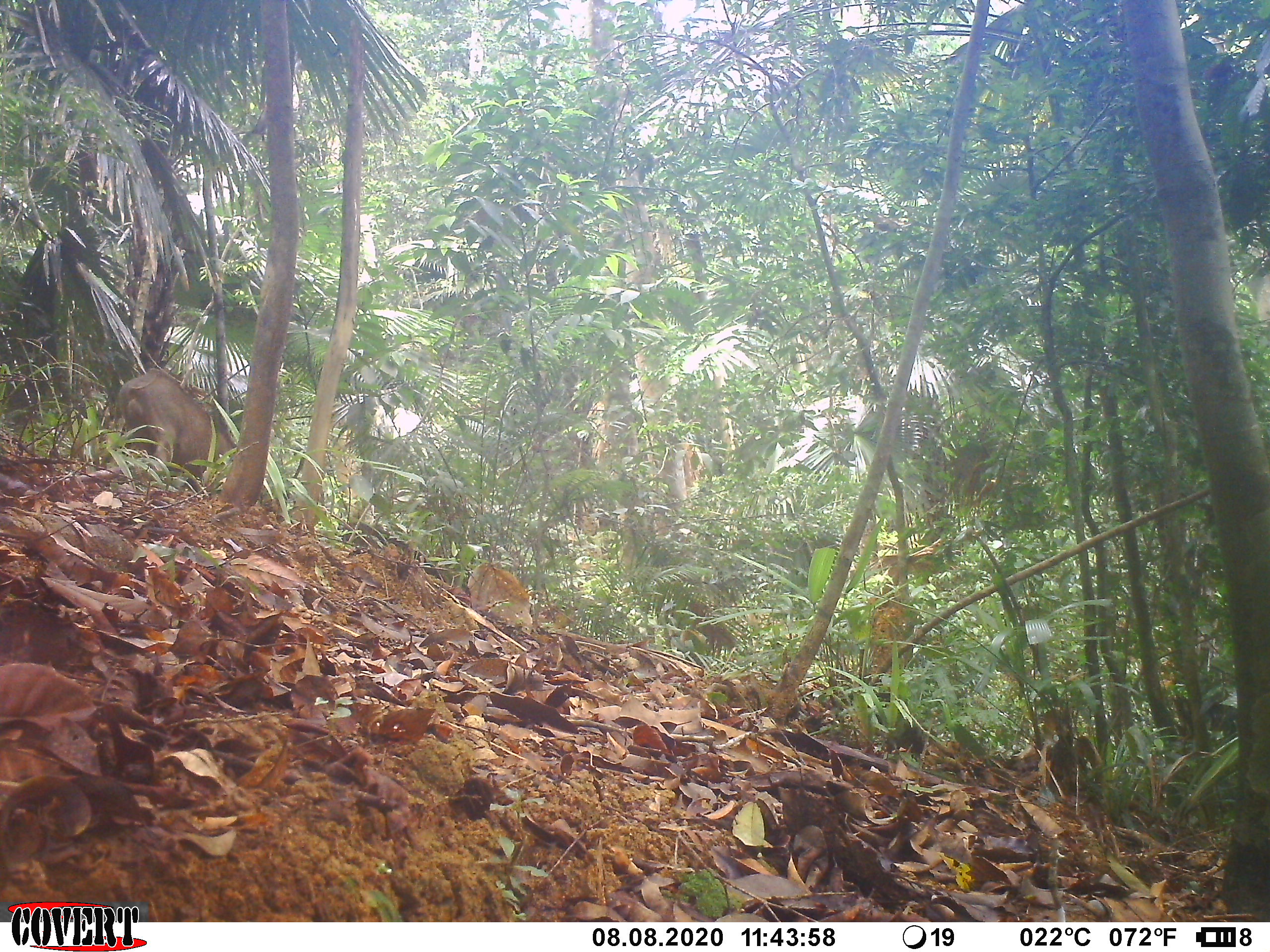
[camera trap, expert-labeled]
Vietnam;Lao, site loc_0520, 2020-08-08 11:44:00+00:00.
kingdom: Animalia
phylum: Chordata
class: Mammalia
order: Artiodactyla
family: Suidae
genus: Sus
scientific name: Sus scrofa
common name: eurasian wild pig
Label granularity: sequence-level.